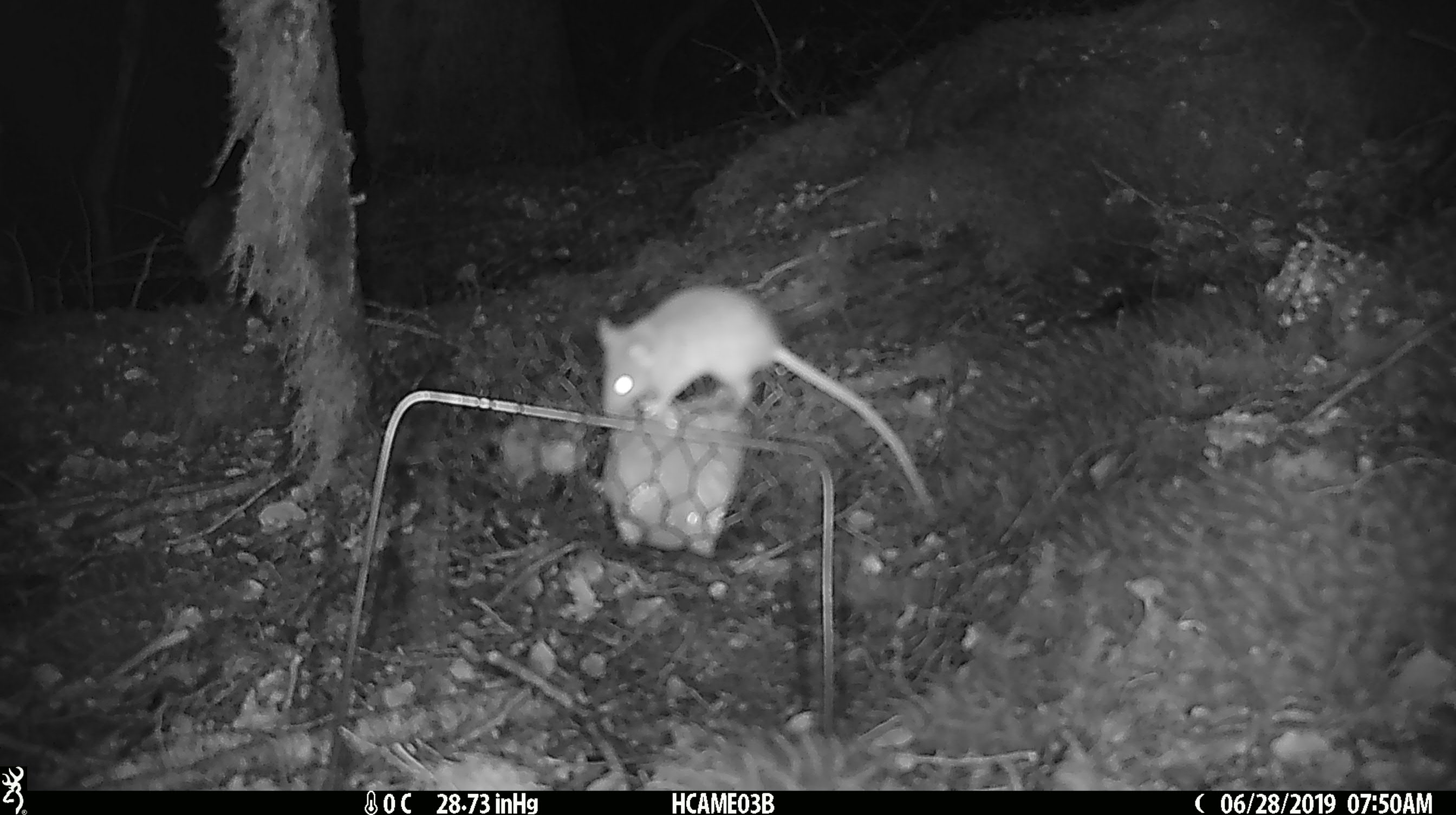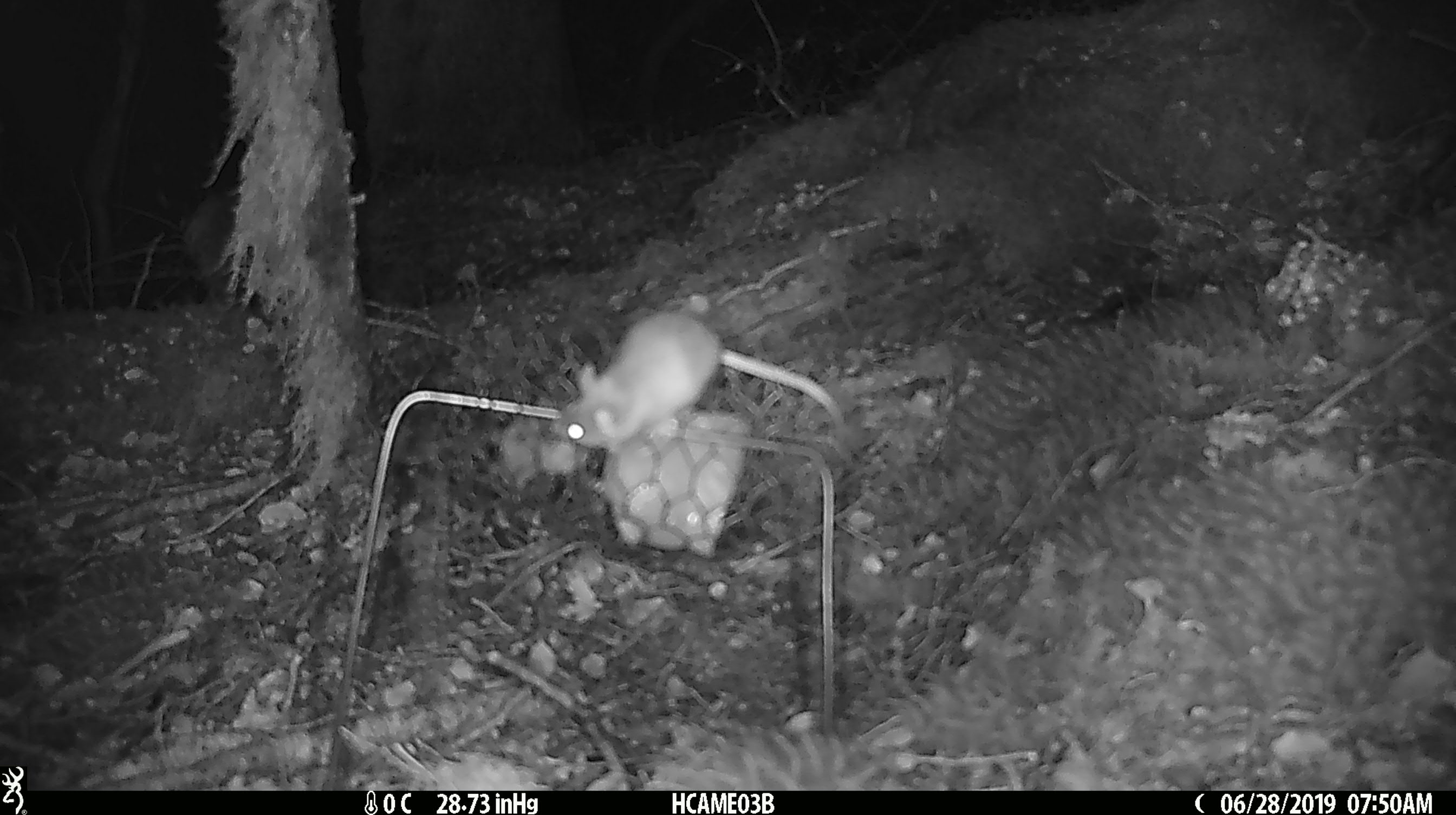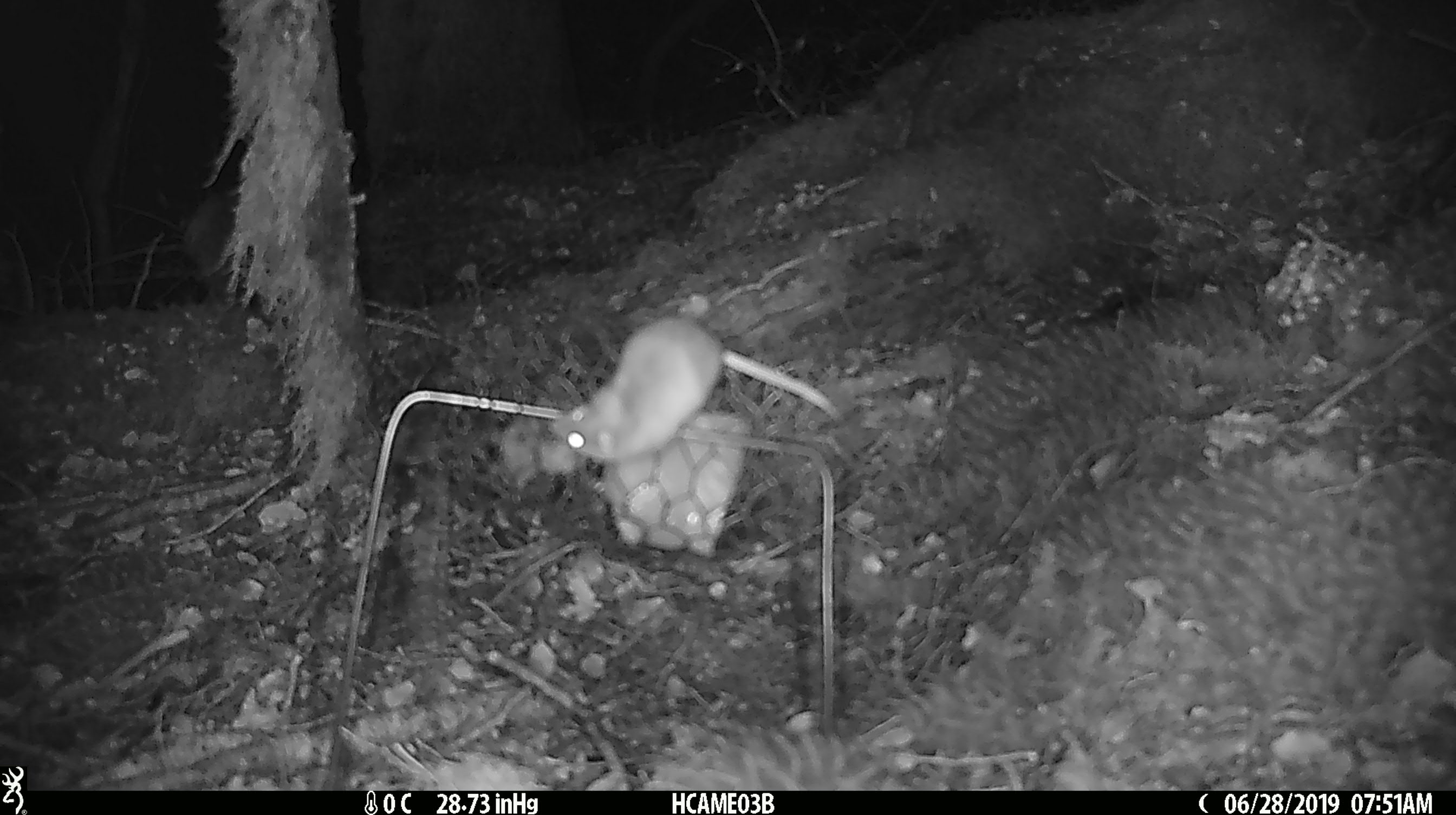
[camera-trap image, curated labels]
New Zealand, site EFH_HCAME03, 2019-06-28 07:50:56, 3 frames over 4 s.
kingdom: Animalia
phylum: Chordata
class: Mammalia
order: Rodentia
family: Muridae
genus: Mus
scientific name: Mus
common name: mouse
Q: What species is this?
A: Mouse (Mus).